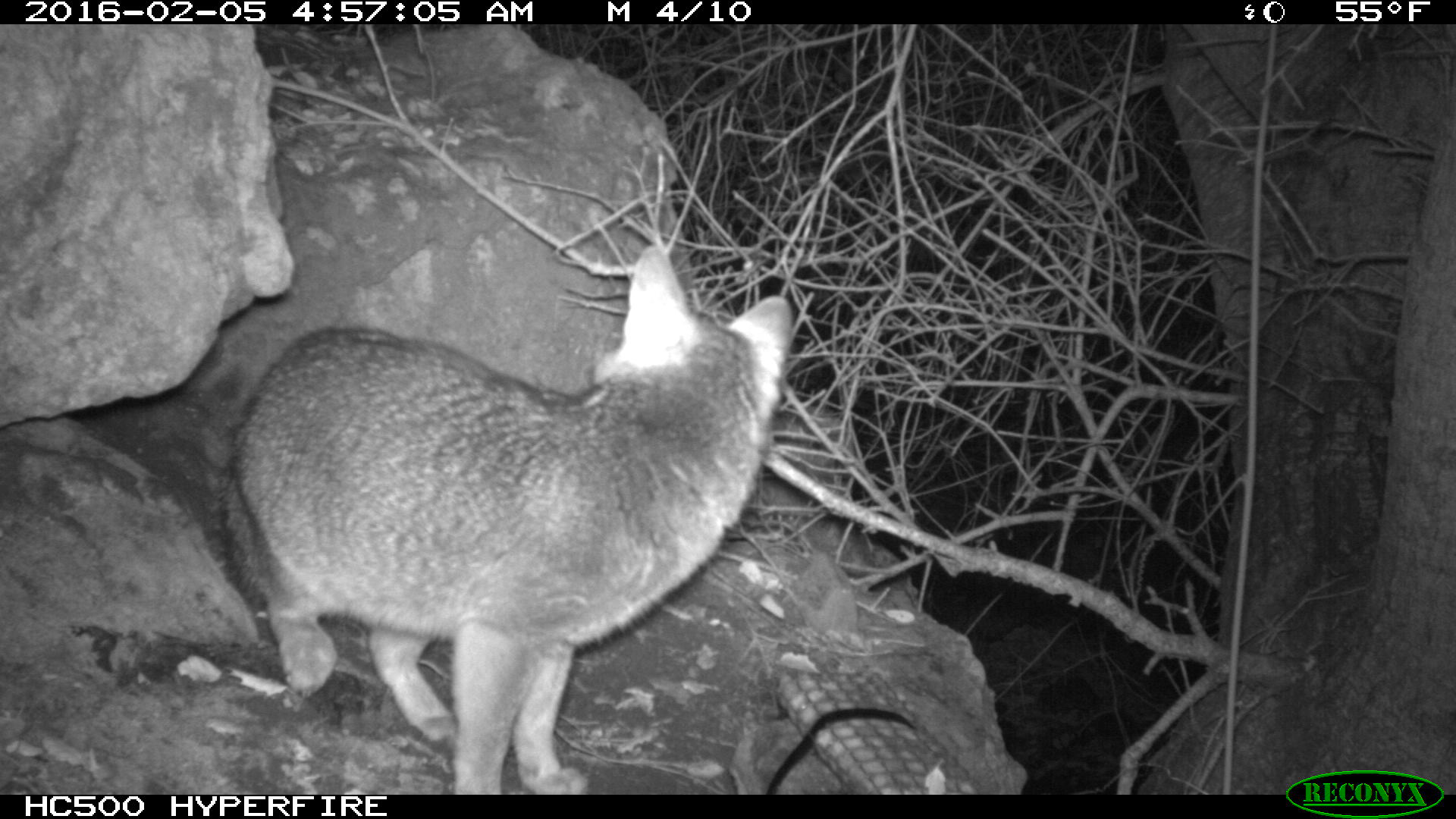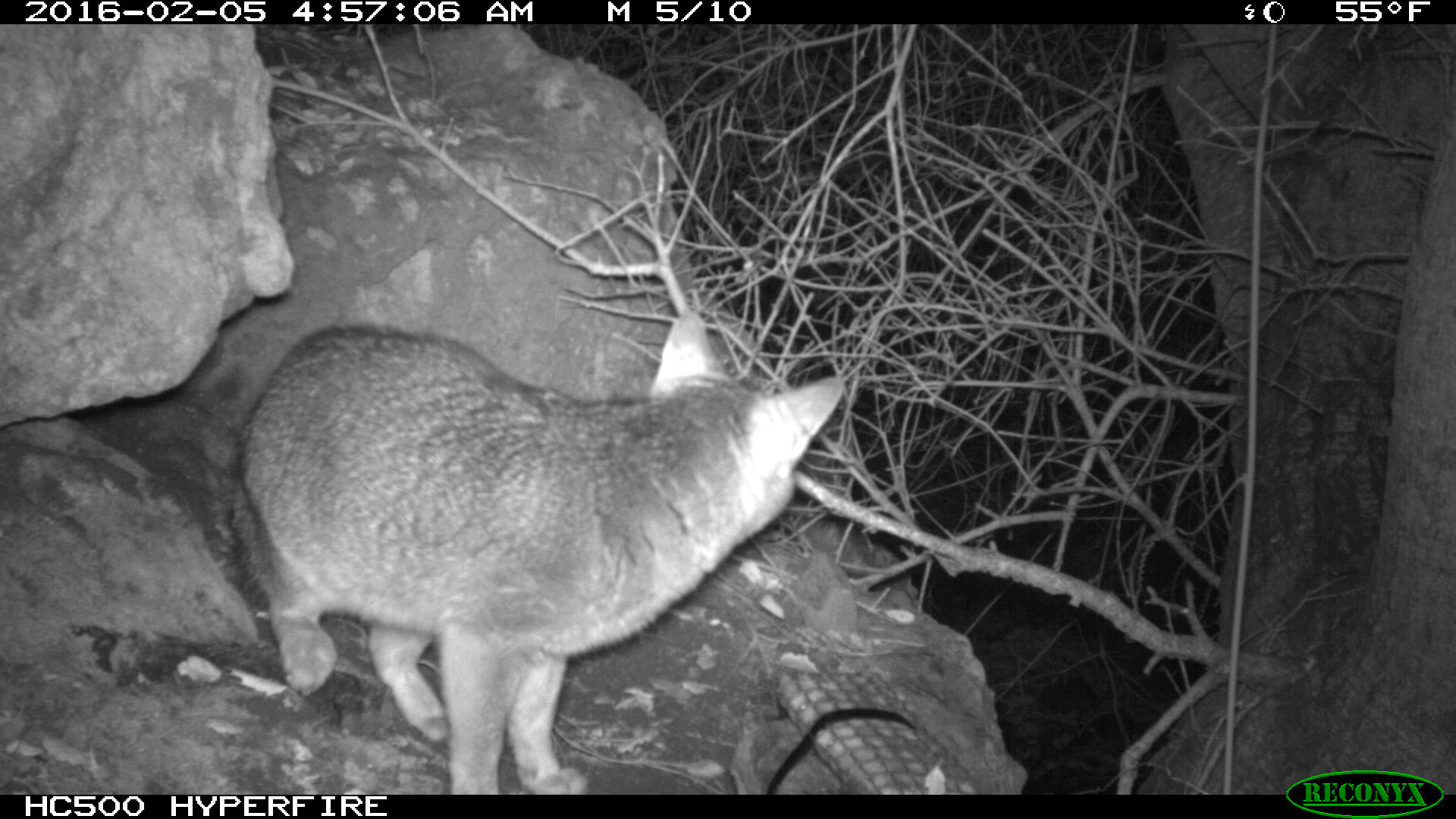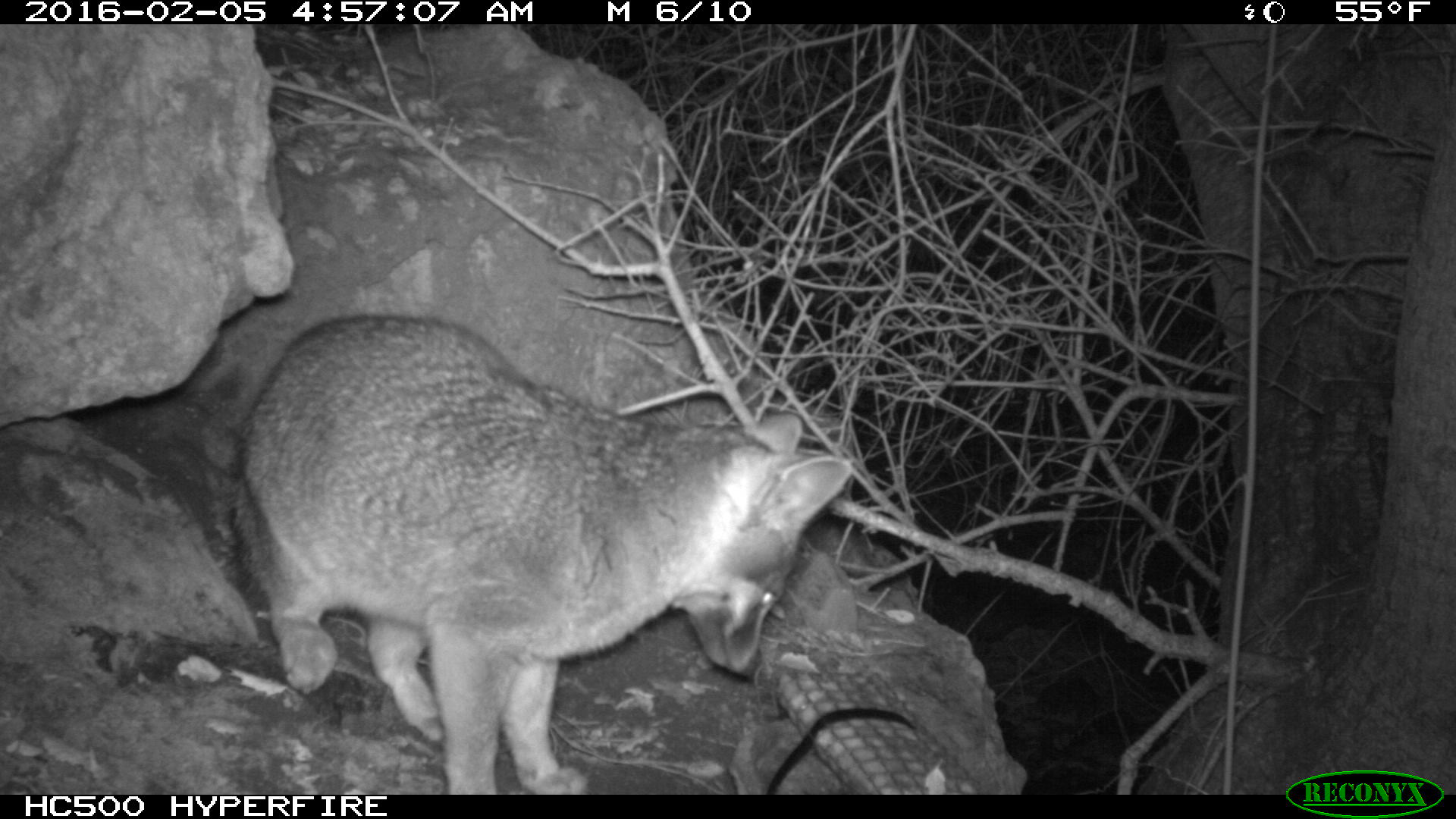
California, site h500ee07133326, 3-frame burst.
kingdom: Animalia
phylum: Chordata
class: Mammalia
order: Carnivora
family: Canidae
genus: Urocyon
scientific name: Urocyon littoralis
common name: island fox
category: fox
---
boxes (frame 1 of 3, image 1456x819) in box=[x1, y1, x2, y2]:
fox: box=[221, 244, 801, 793]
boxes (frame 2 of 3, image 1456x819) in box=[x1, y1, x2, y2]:
fox: box=[227, 309, 847, 792]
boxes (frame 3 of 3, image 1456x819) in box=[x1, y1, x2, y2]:
fox: box=[231, 312, 852, 795]